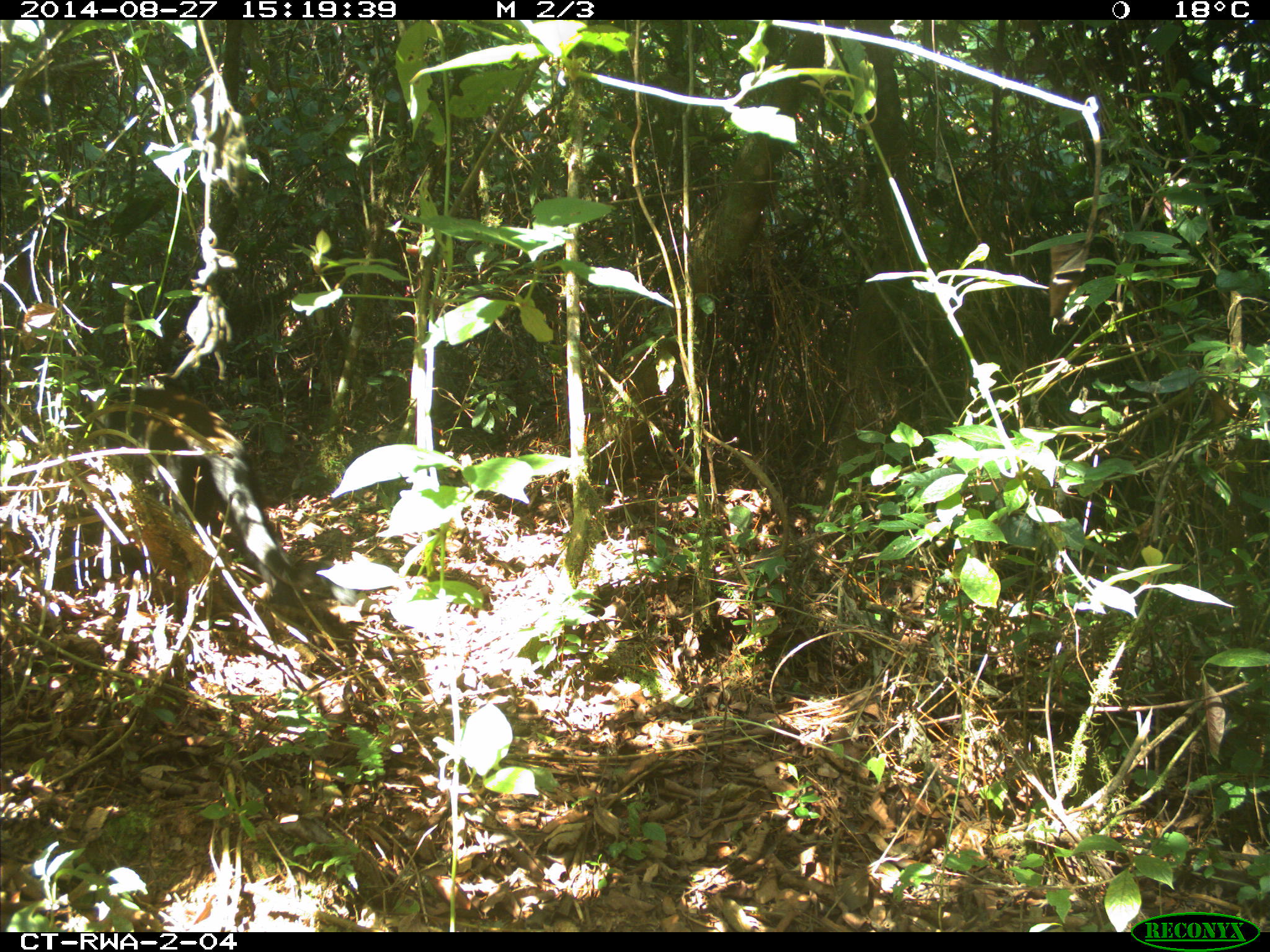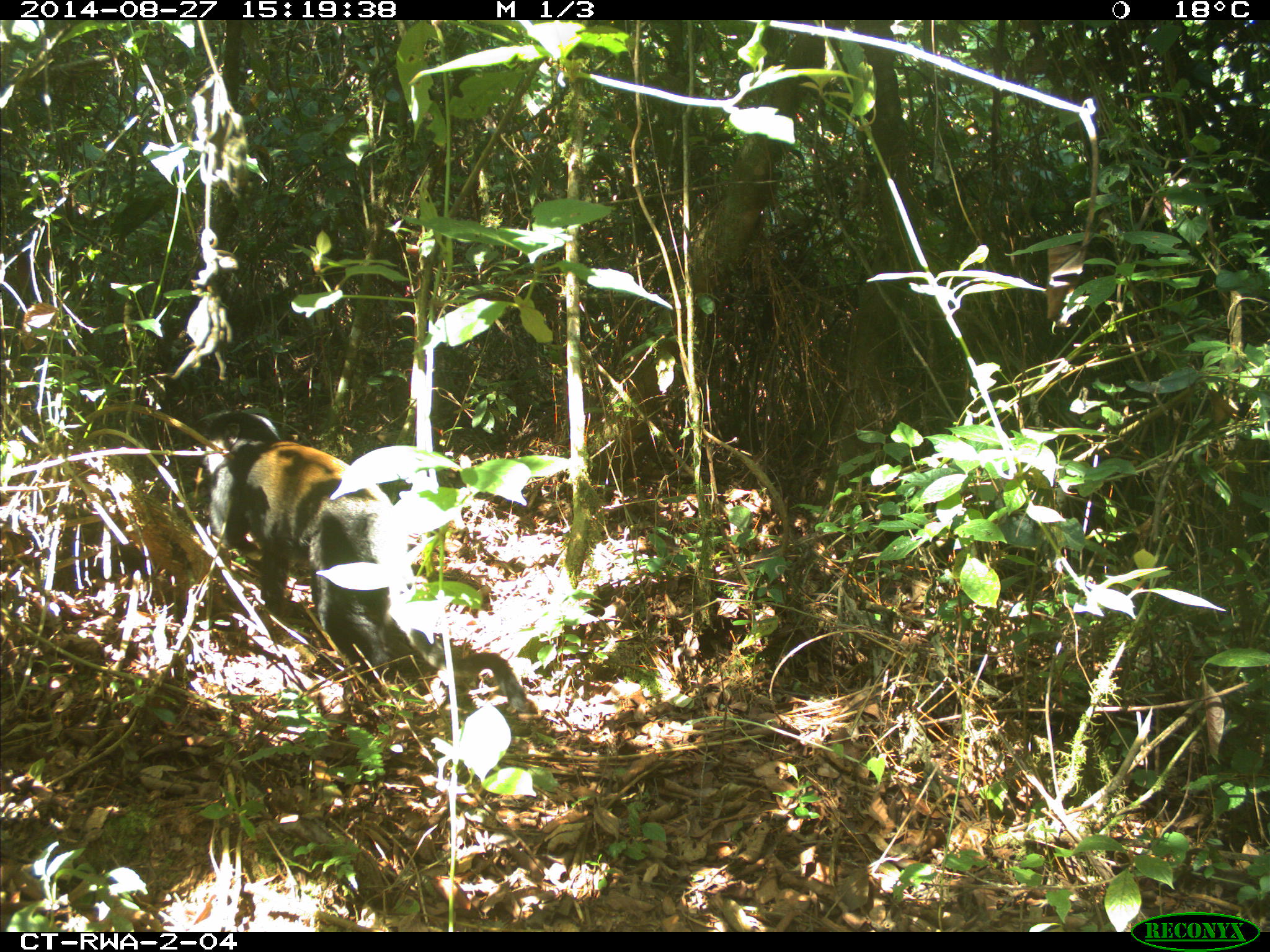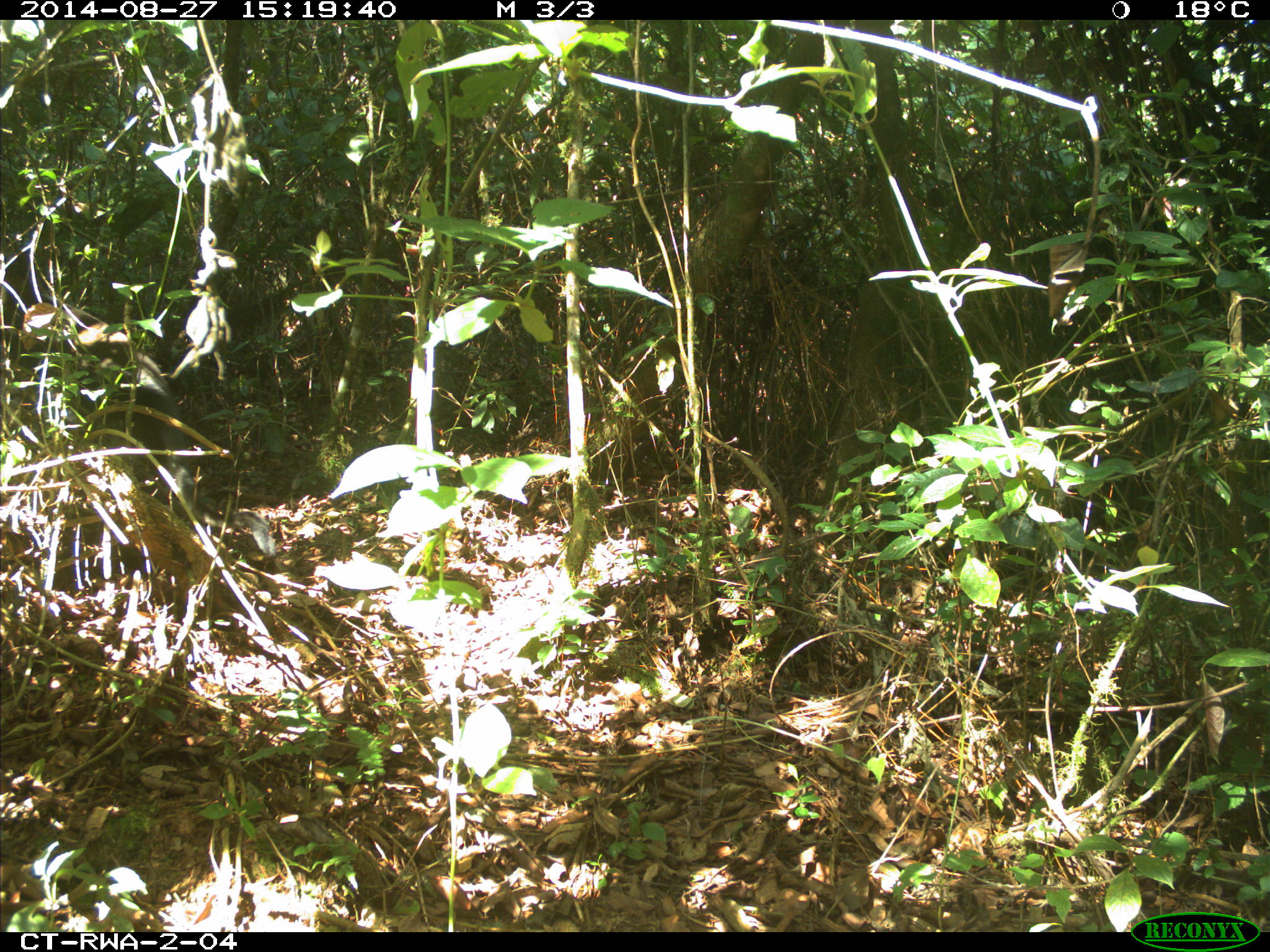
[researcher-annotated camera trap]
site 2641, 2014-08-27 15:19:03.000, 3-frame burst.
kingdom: Animalia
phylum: Chordata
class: Mammalia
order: Primates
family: Cercopithecidae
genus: Allochrocebus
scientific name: Allochrocebus lhoesti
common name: l'hoest's monkey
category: cercopithecus lhoesti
Cercopithecus lhoesti (l'hoest's monkey) (Allochrocebus lhoesti), count 1.